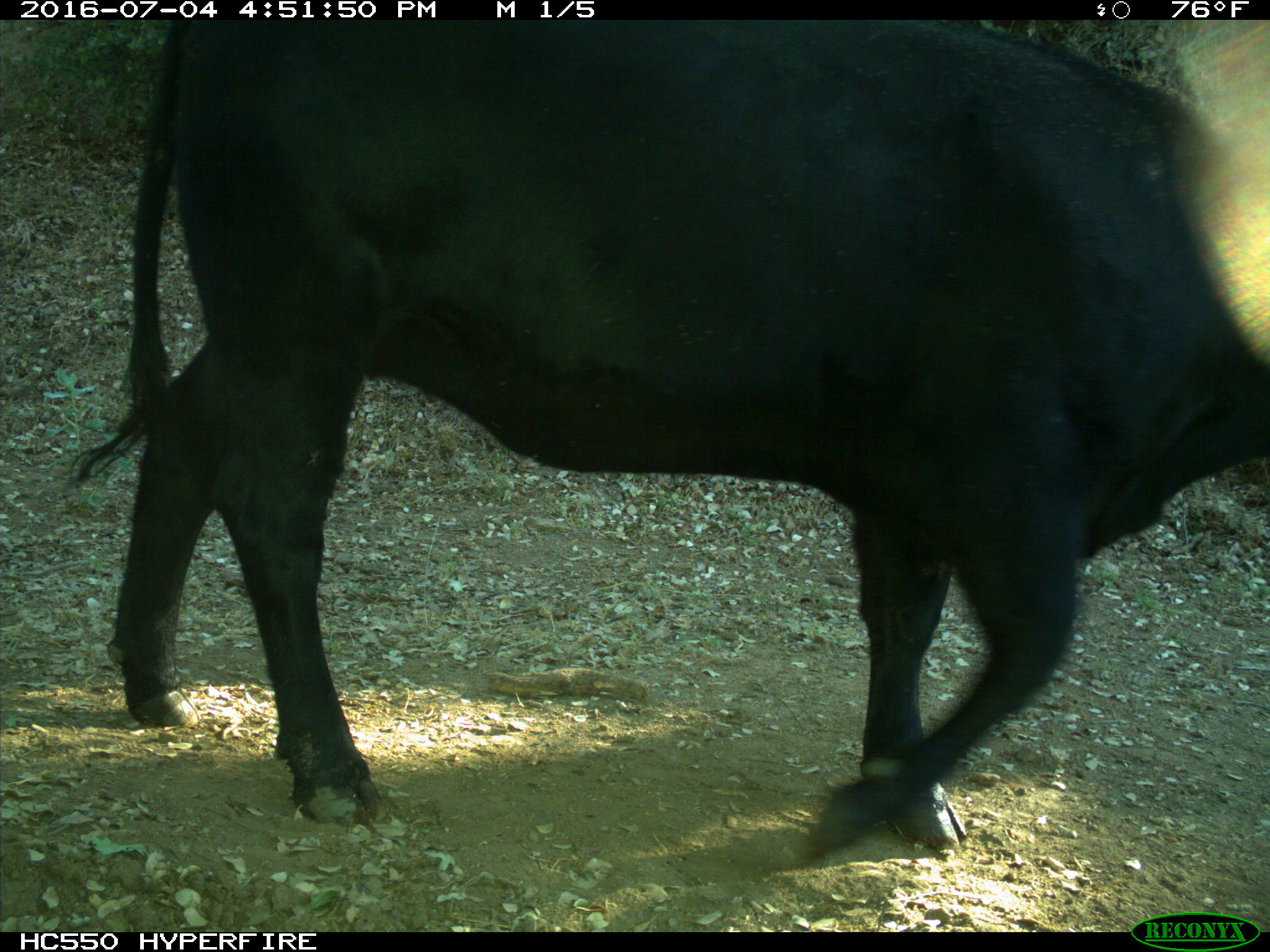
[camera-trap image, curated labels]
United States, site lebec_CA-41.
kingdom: Animalia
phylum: Chordata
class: Mammalia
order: Artiodactyla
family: Bovidae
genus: Bos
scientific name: Bos taurus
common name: domestic cow